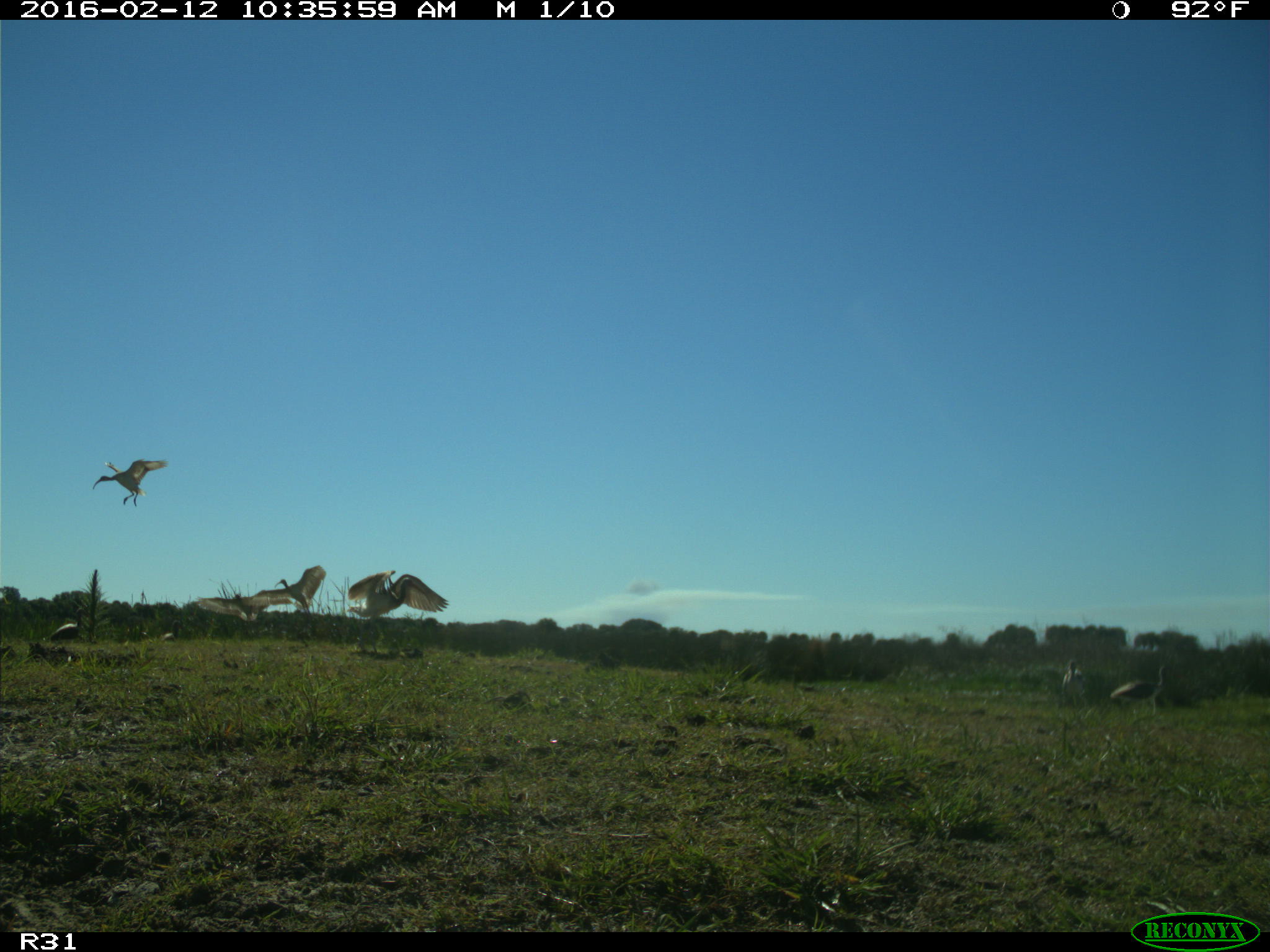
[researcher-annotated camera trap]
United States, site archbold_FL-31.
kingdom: Animalia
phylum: Chordata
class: Aves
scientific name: Aves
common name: birds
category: unidentified bird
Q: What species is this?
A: Unidentified bird (birds) (Aves).